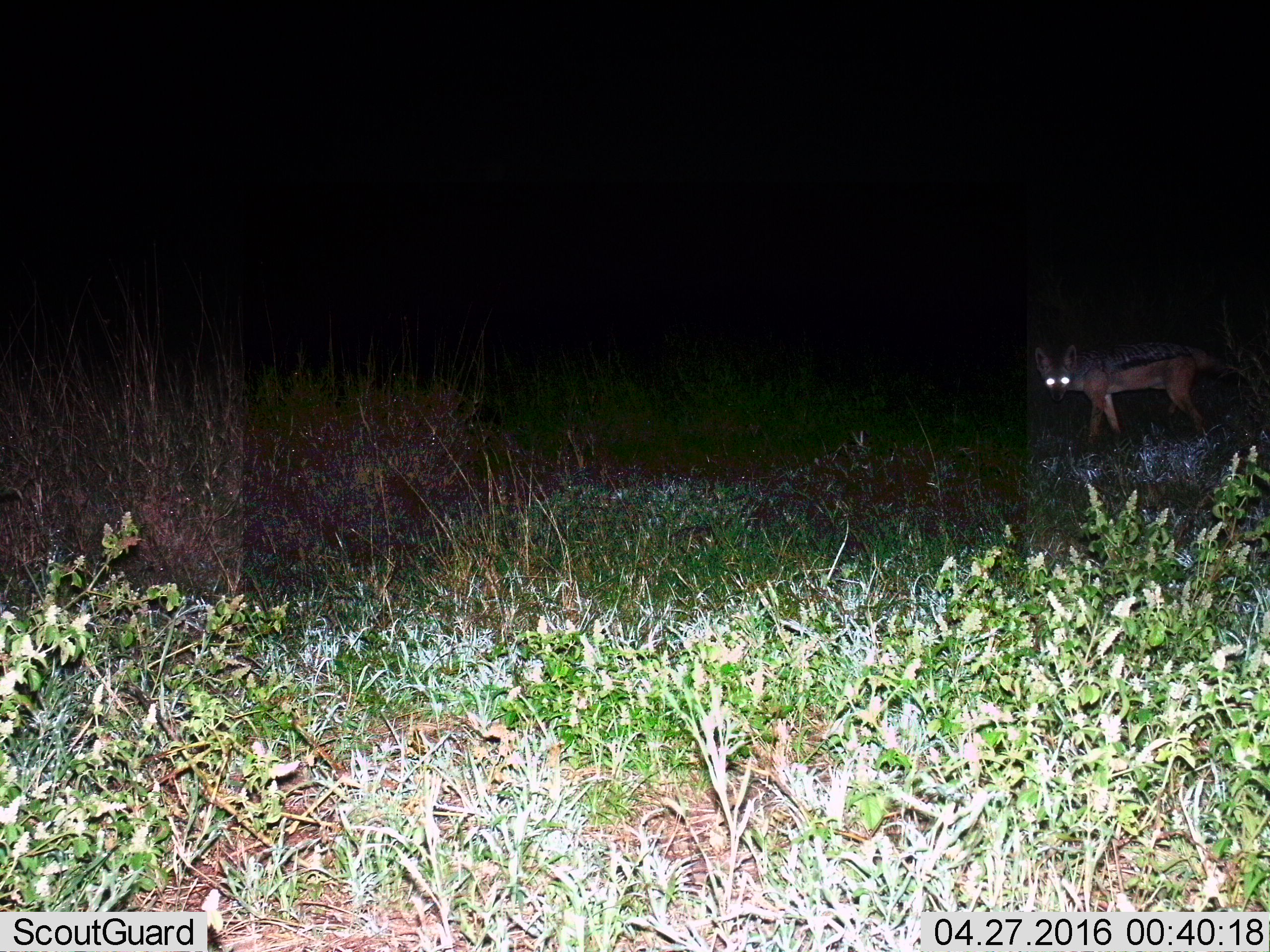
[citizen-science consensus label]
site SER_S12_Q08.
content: unidentified animal